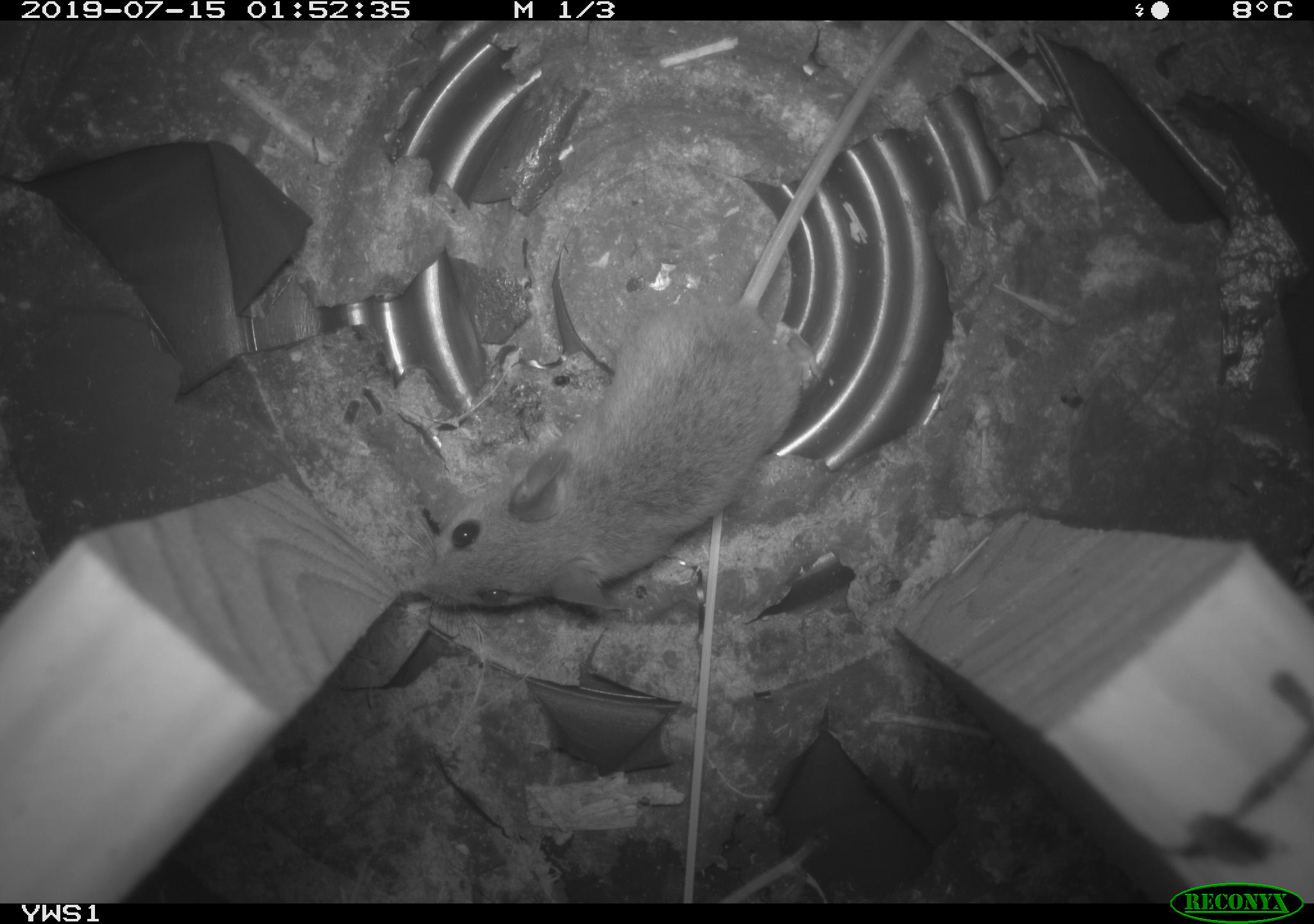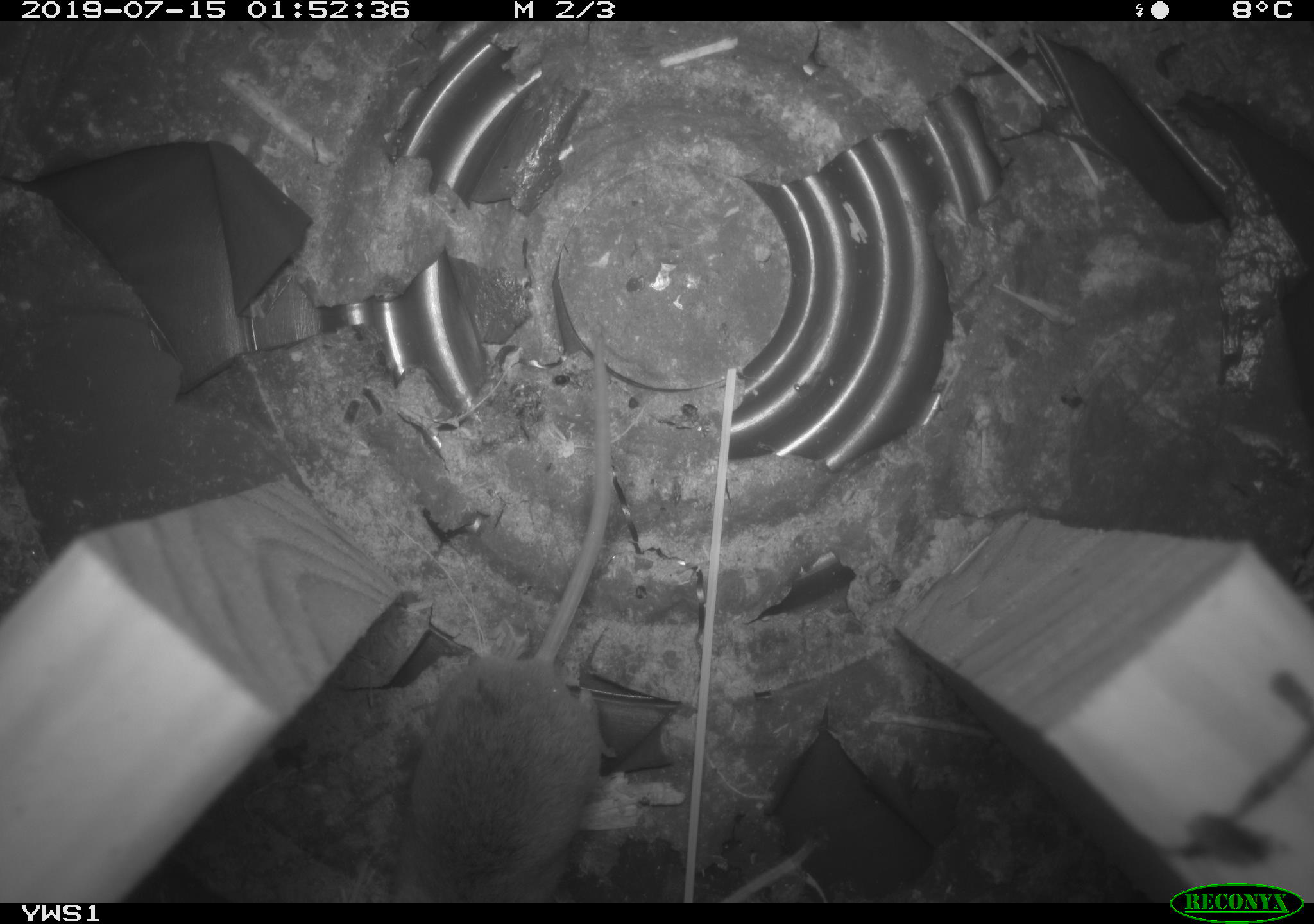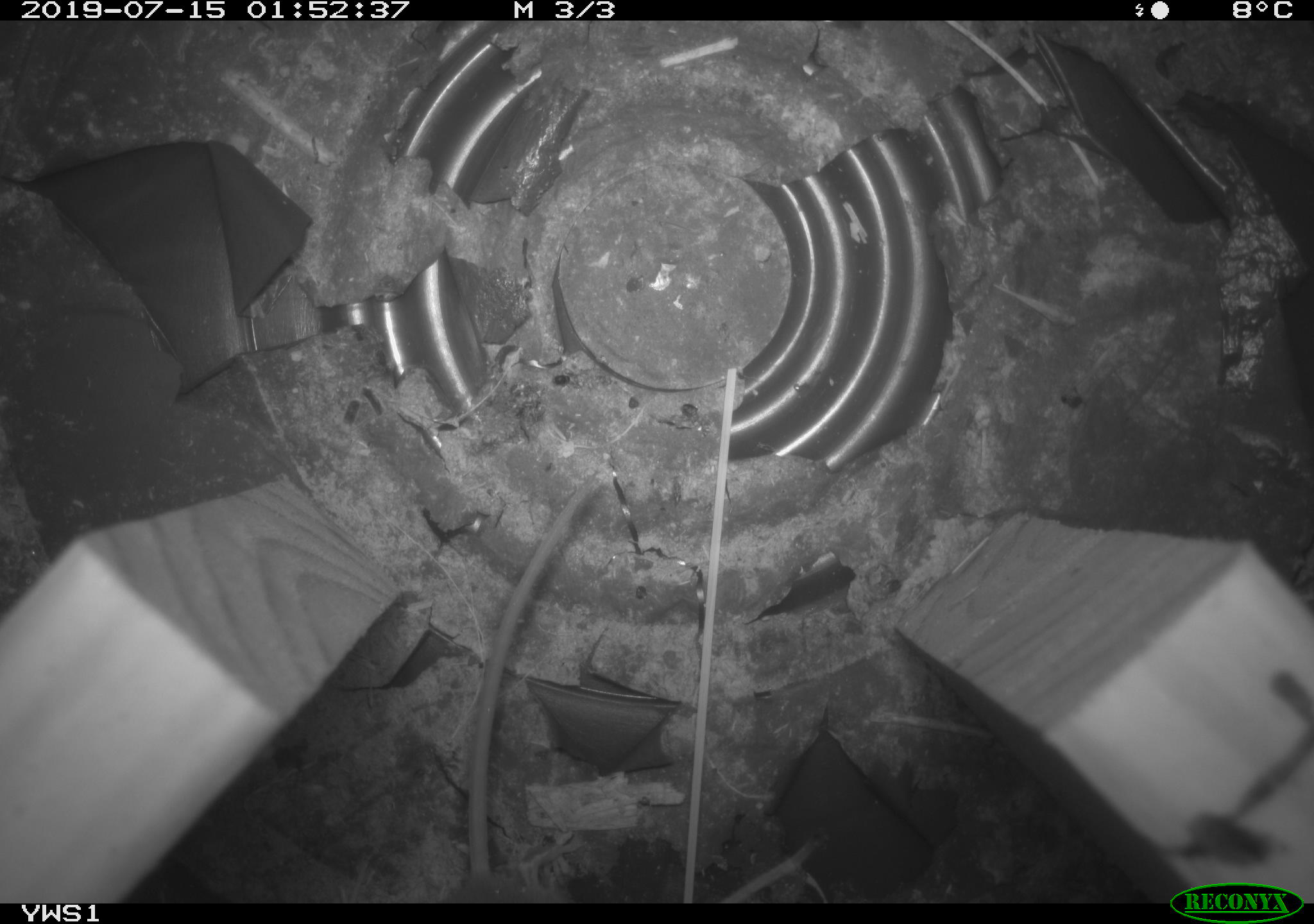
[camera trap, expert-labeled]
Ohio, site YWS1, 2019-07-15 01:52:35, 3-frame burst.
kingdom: Animalia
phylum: Chordata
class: Mammalia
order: Rodentia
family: Cricetidae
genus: Peromyscus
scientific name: Peromyscus leucopus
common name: white-footed mouse